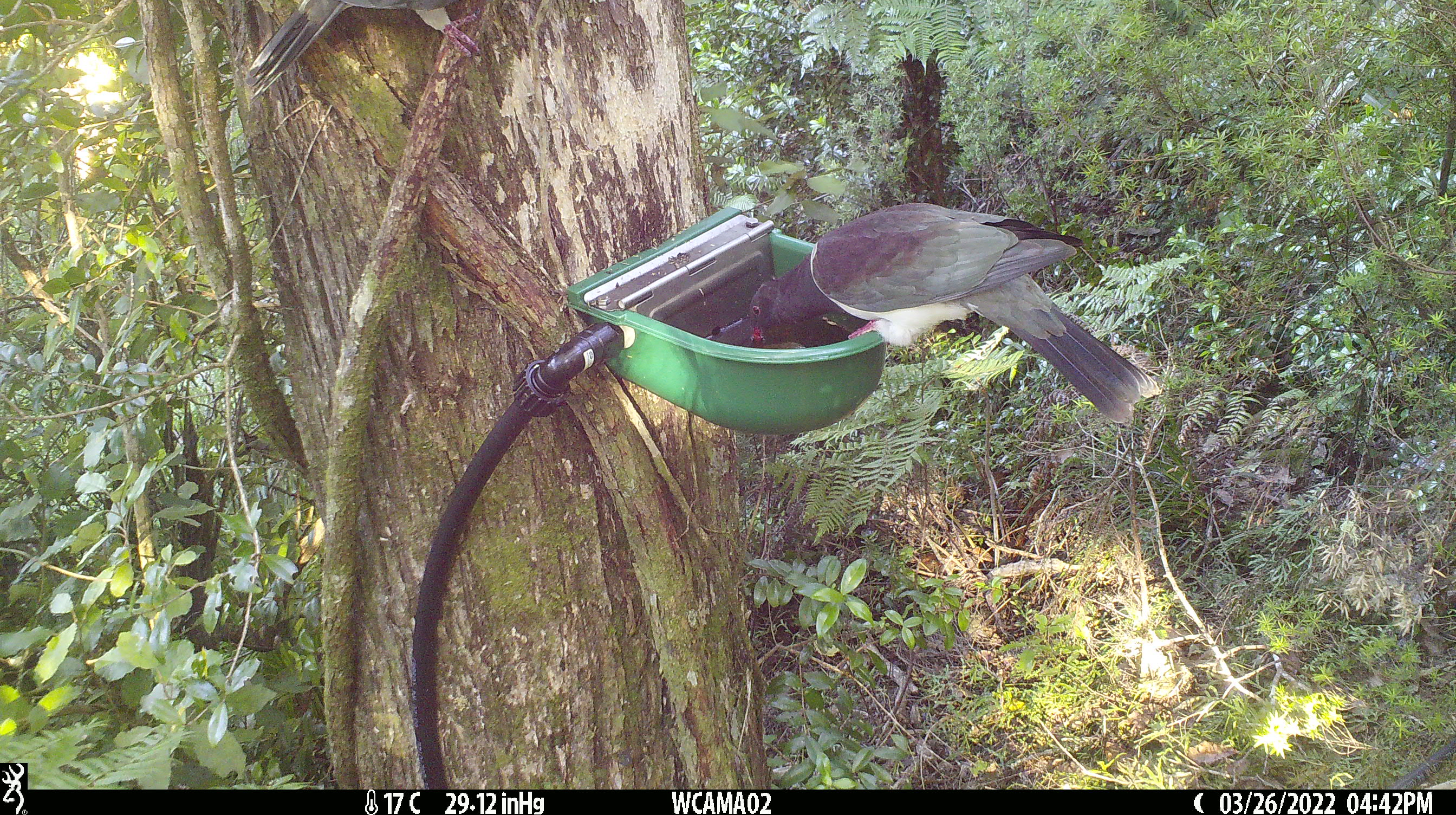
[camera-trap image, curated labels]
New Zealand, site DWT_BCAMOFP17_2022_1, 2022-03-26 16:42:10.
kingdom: Animalia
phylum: Chordata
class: Aves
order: Columbiformes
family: Columbidae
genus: Hemiphaga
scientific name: Hemiphaga novaeseelandiae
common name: new zealand pigeon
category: kereru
Kereru (new zealand pigeon) (Hemiphaga novaeseelandiae).